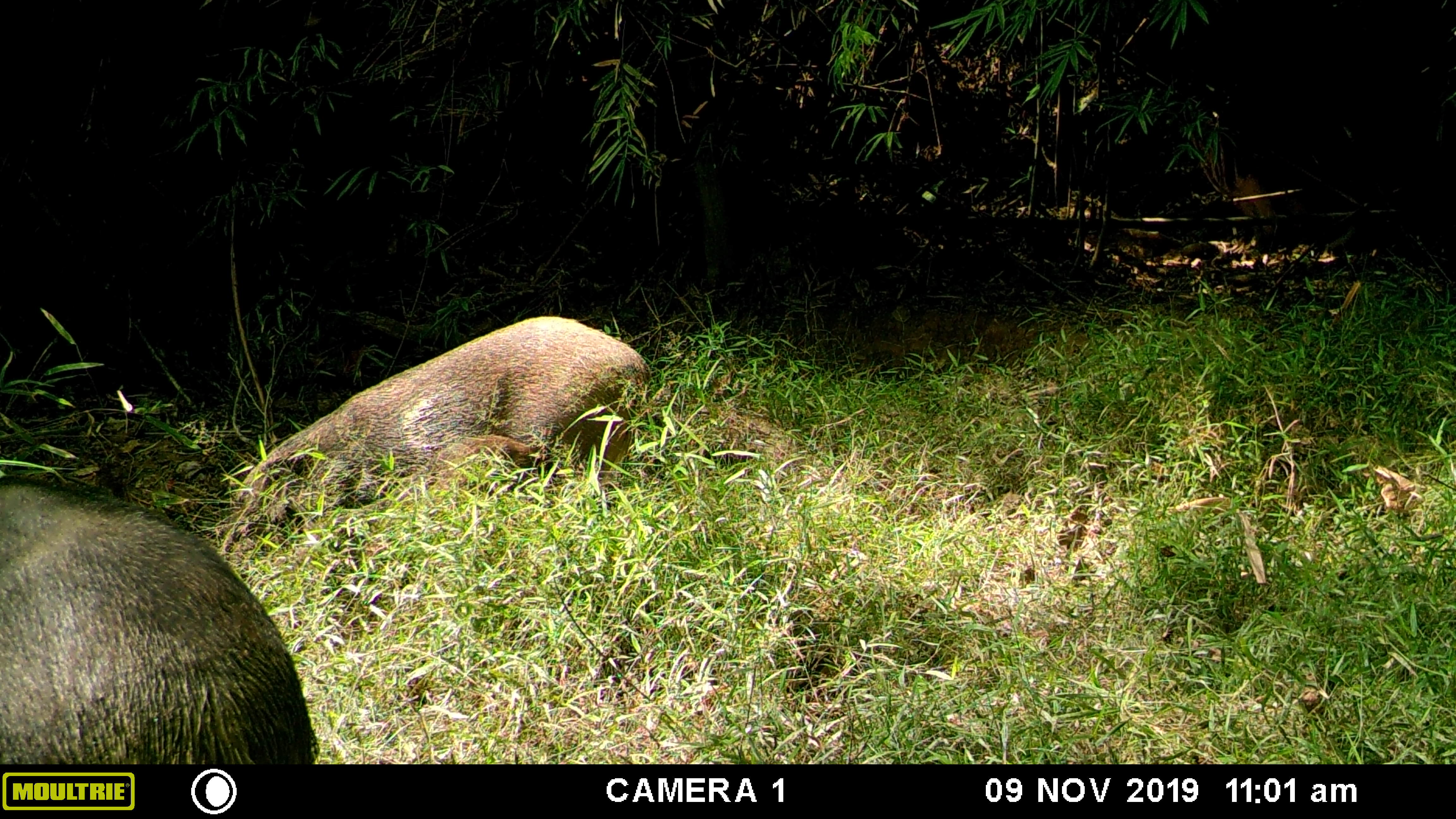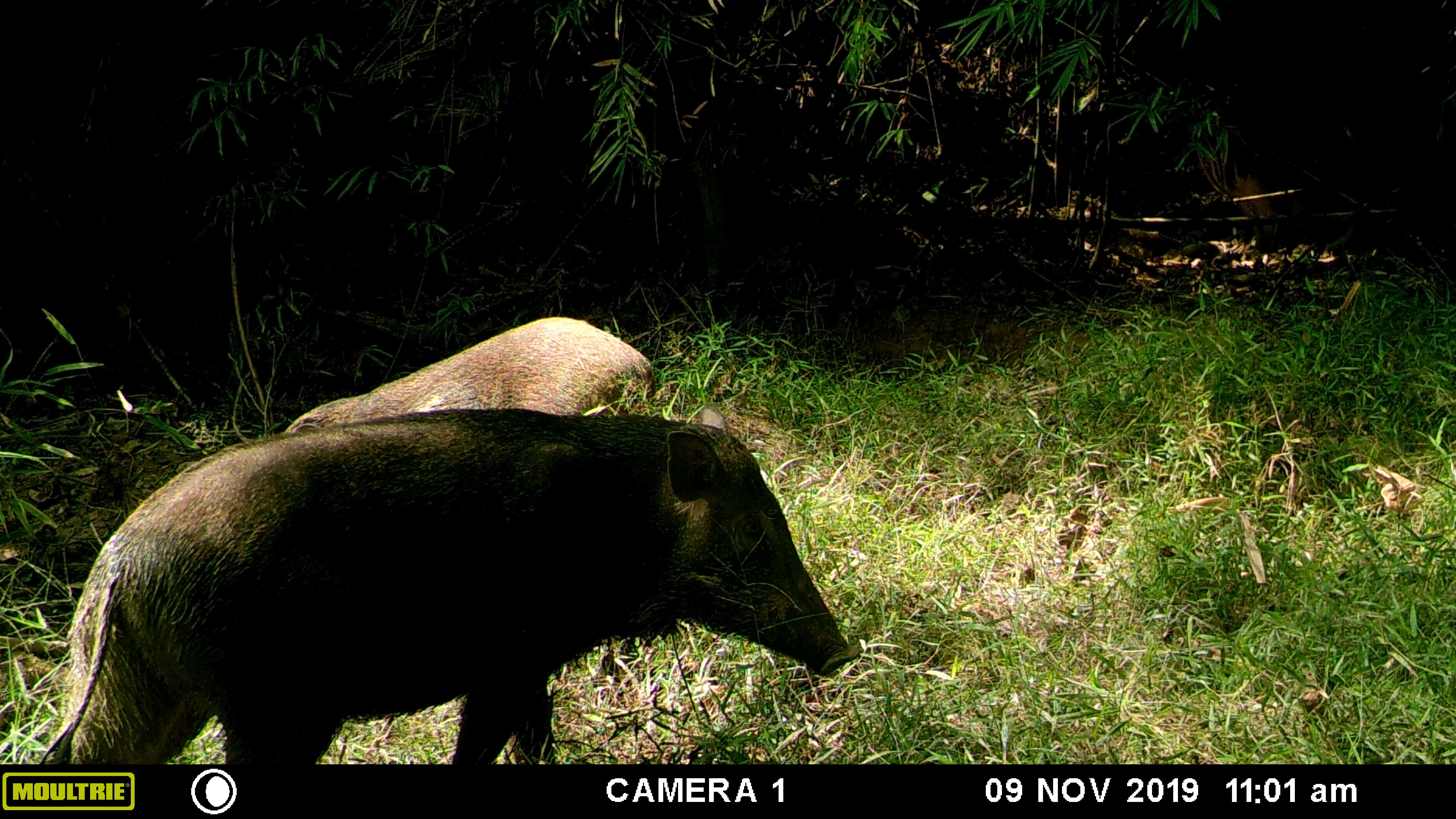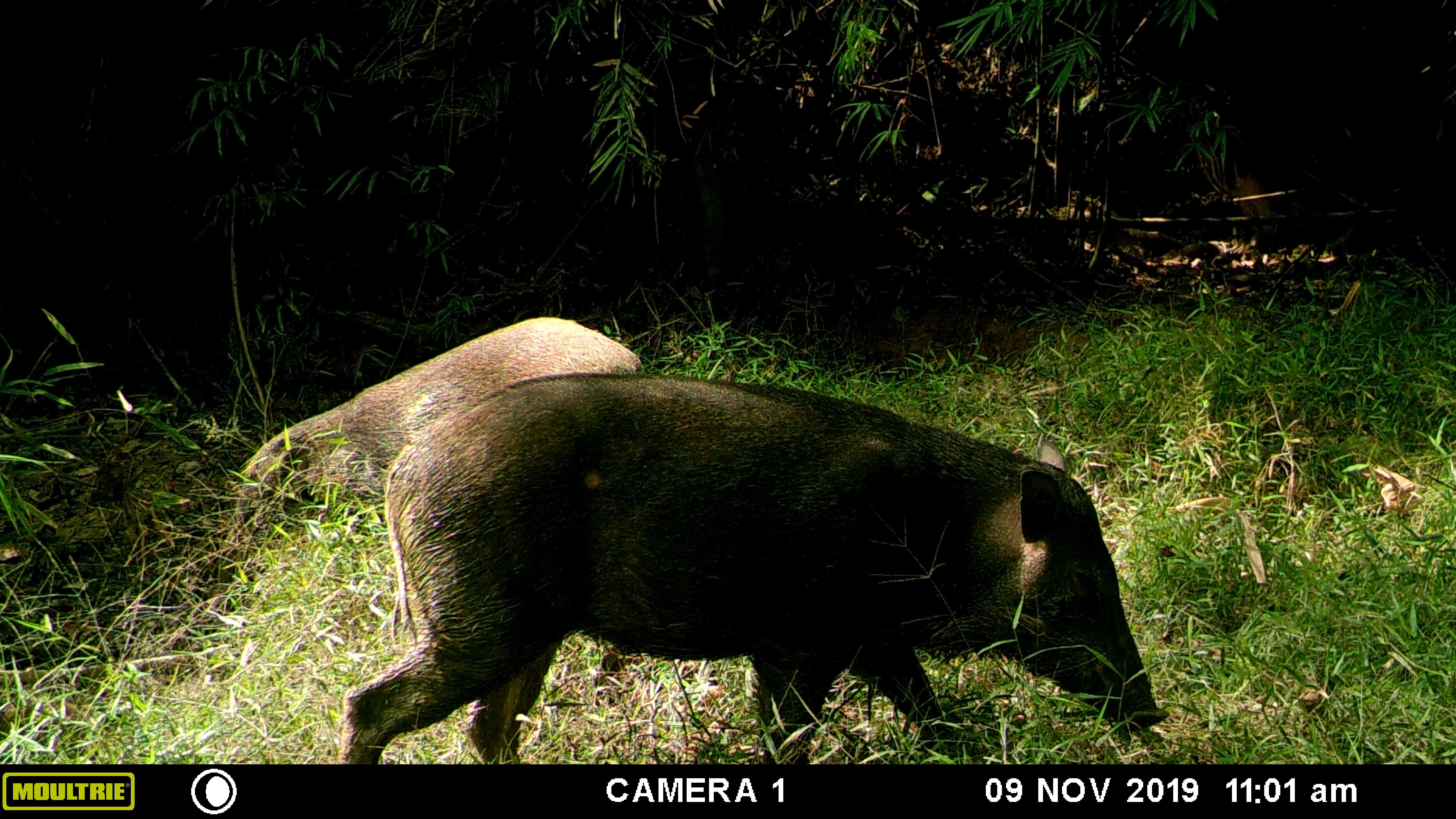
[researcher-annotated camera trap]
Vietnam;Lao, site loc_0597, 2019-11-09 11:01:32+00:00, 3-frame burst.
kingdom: Animalia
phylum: Chordata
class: Mammalia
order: Artiodactyla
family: Suidae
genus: Sus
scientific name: Sus scrofa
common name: eurasian wild pig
Eurasian wild pig (Sus scrofa). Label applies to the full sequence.